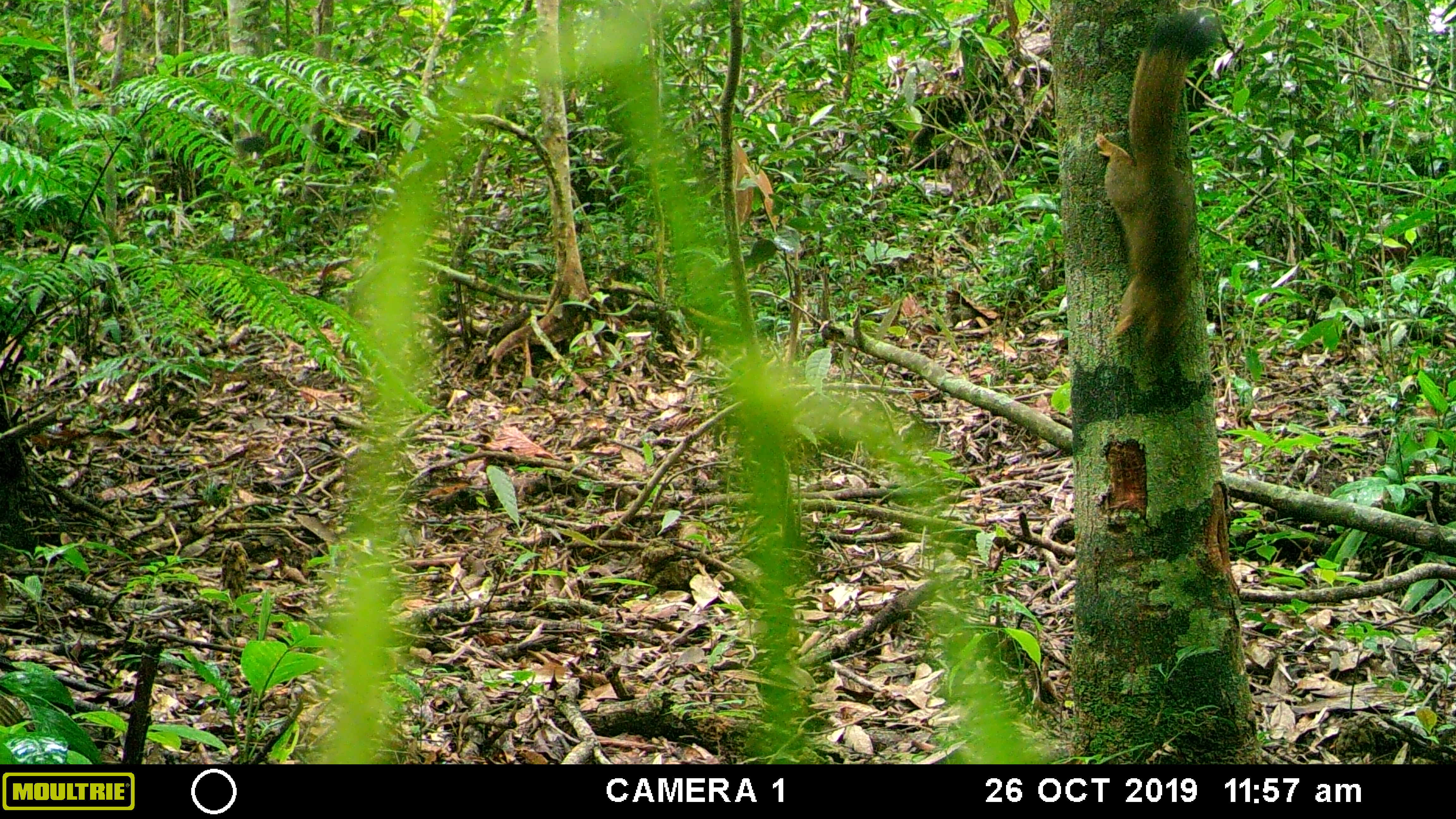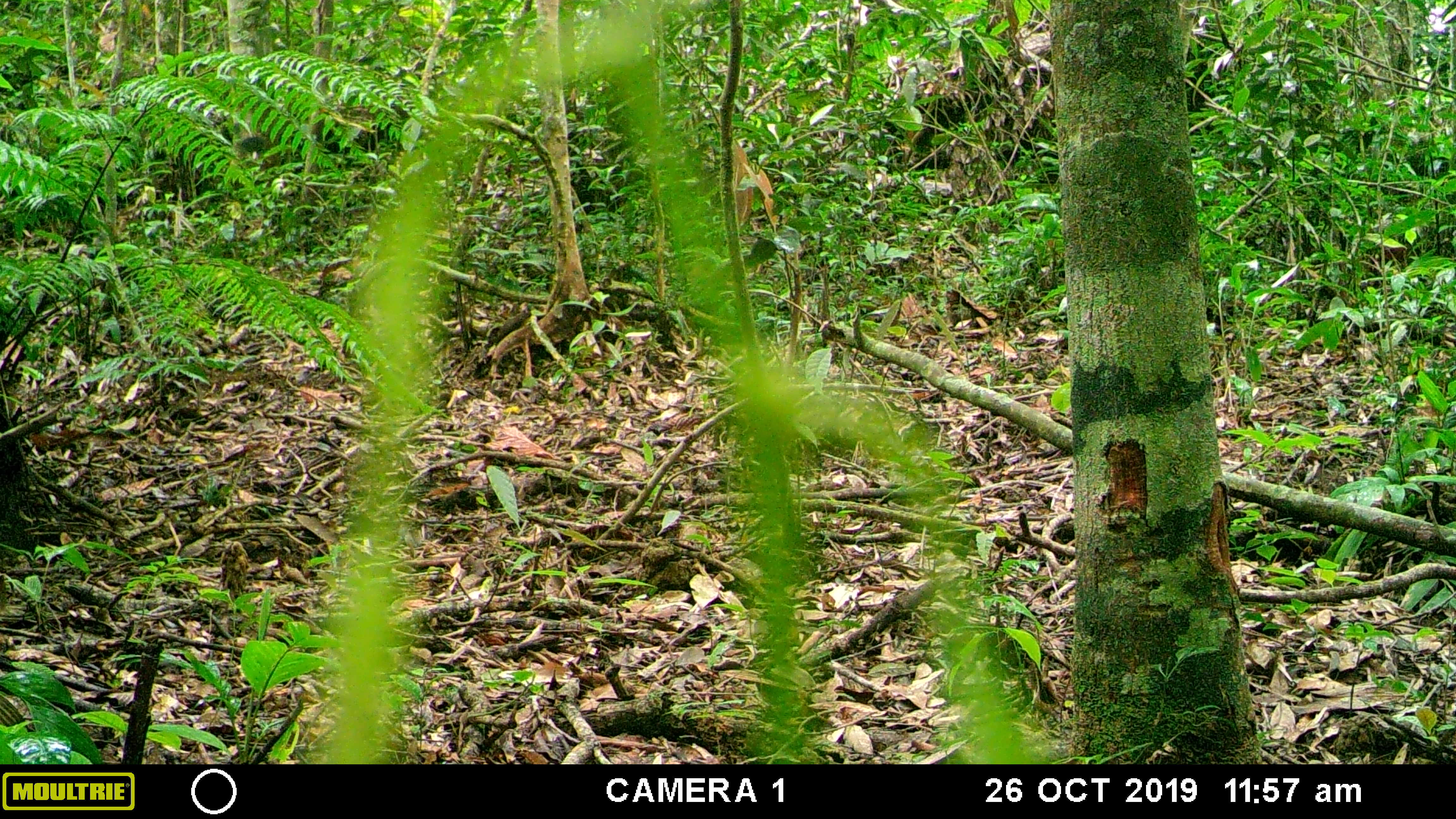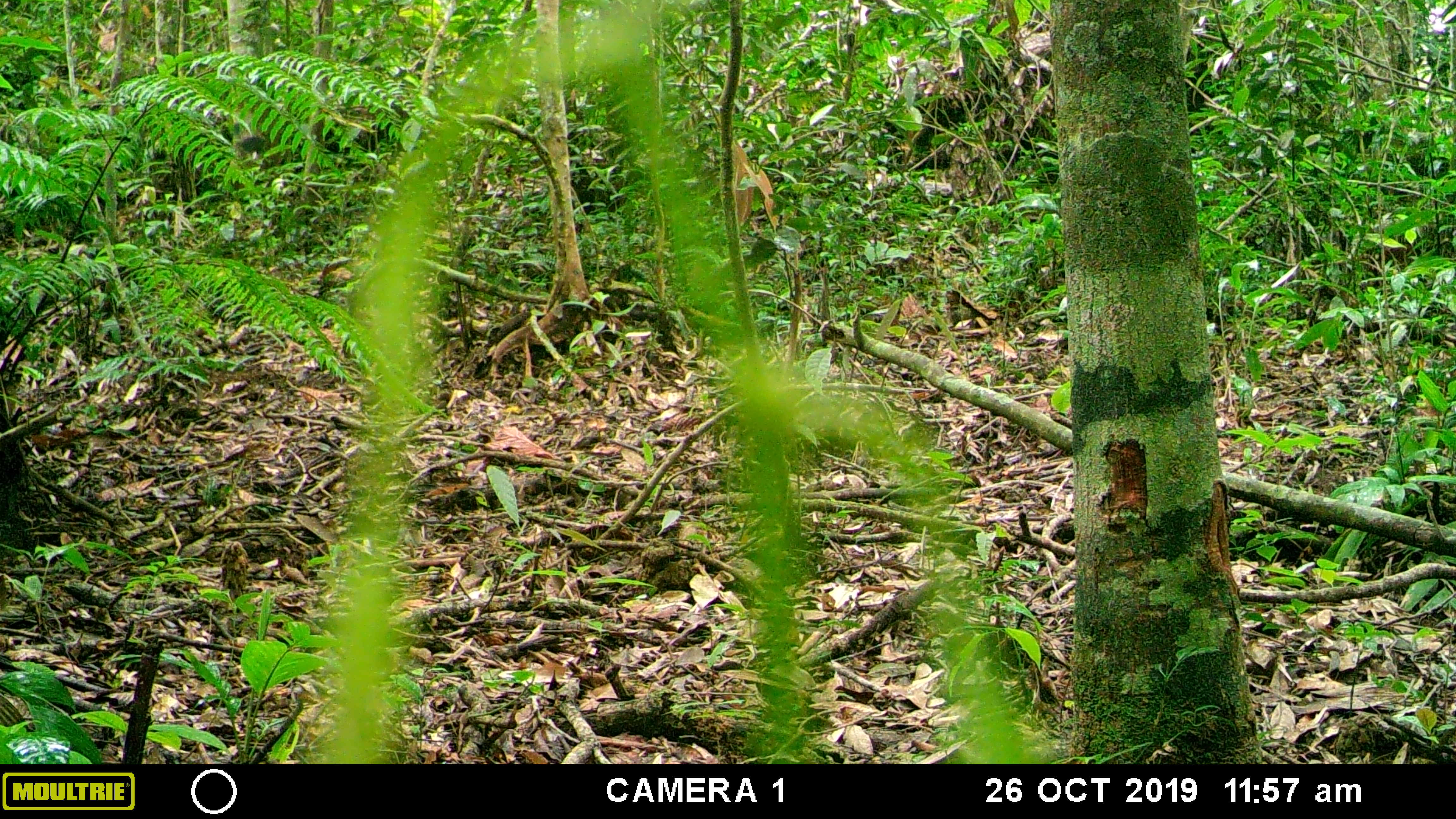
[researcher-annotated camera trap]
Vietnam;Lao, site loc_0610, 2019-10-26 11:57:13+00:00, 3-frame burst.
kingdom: Animalia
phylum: Chordata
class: Mammalia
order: Rodentia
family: Sciuridae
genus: Callosciurus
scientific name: Callosciurus erythraeus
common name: pallas's squirrel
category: pallass squirrel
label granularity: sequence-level